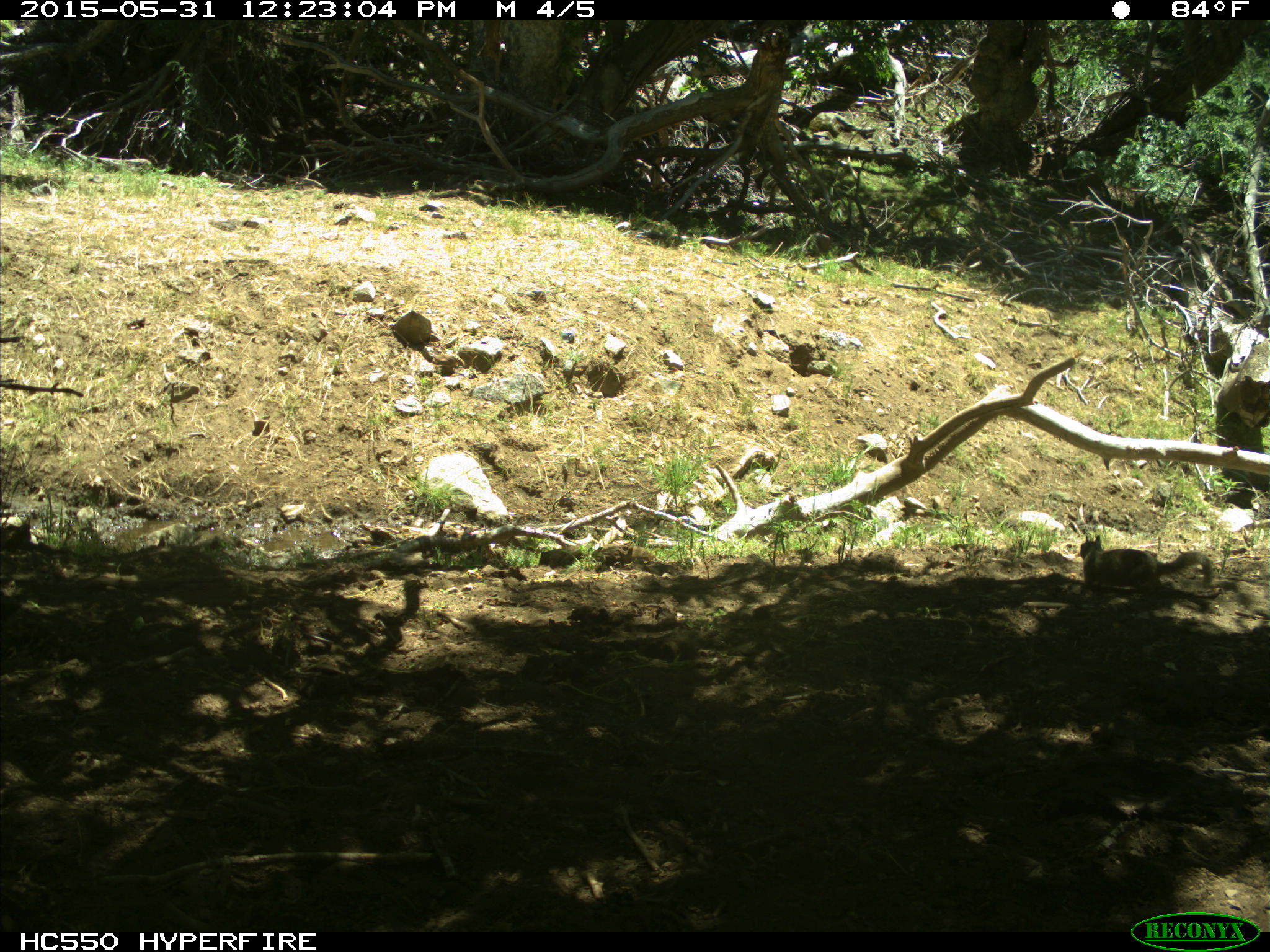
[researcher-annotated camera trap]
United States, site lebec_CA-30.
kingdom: Animalia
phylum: Chordata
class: Mammalia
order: Rodentia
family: Sciuridae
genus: Otospermophilus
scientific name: Otospermophilus beecheyi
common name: california ground squirrel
Otospermophilus beecheyi (california ground squirrel).